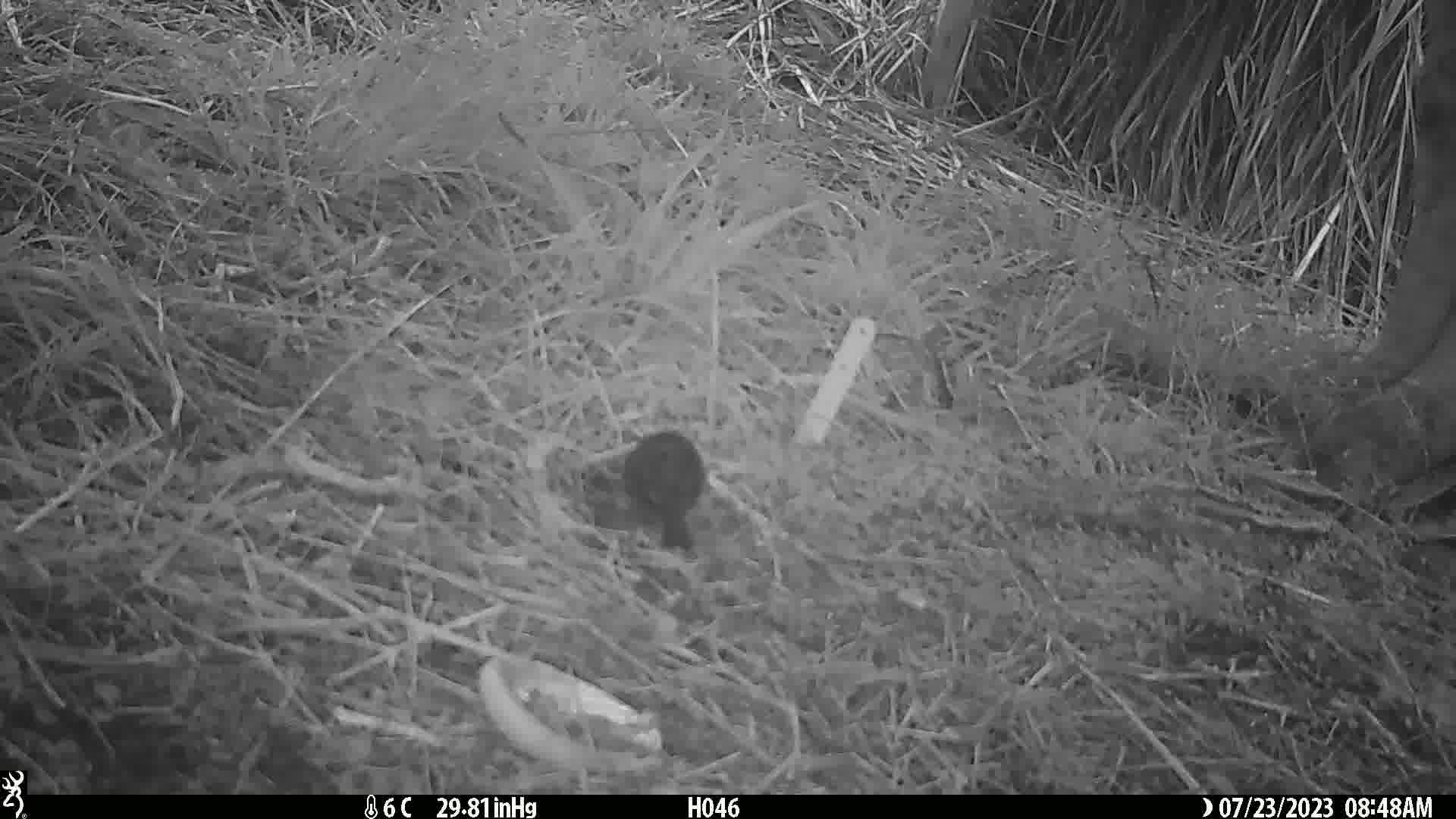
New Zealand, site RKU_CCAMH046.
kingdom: Animalia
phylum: Chordata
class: Aves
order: Passeriformes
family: Turdidae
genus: Turdus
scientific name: Turdus merula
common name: eurasian blackbird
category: blackbird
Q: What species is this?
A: Blackbird (eurasian blackbird) (Turdus merula).